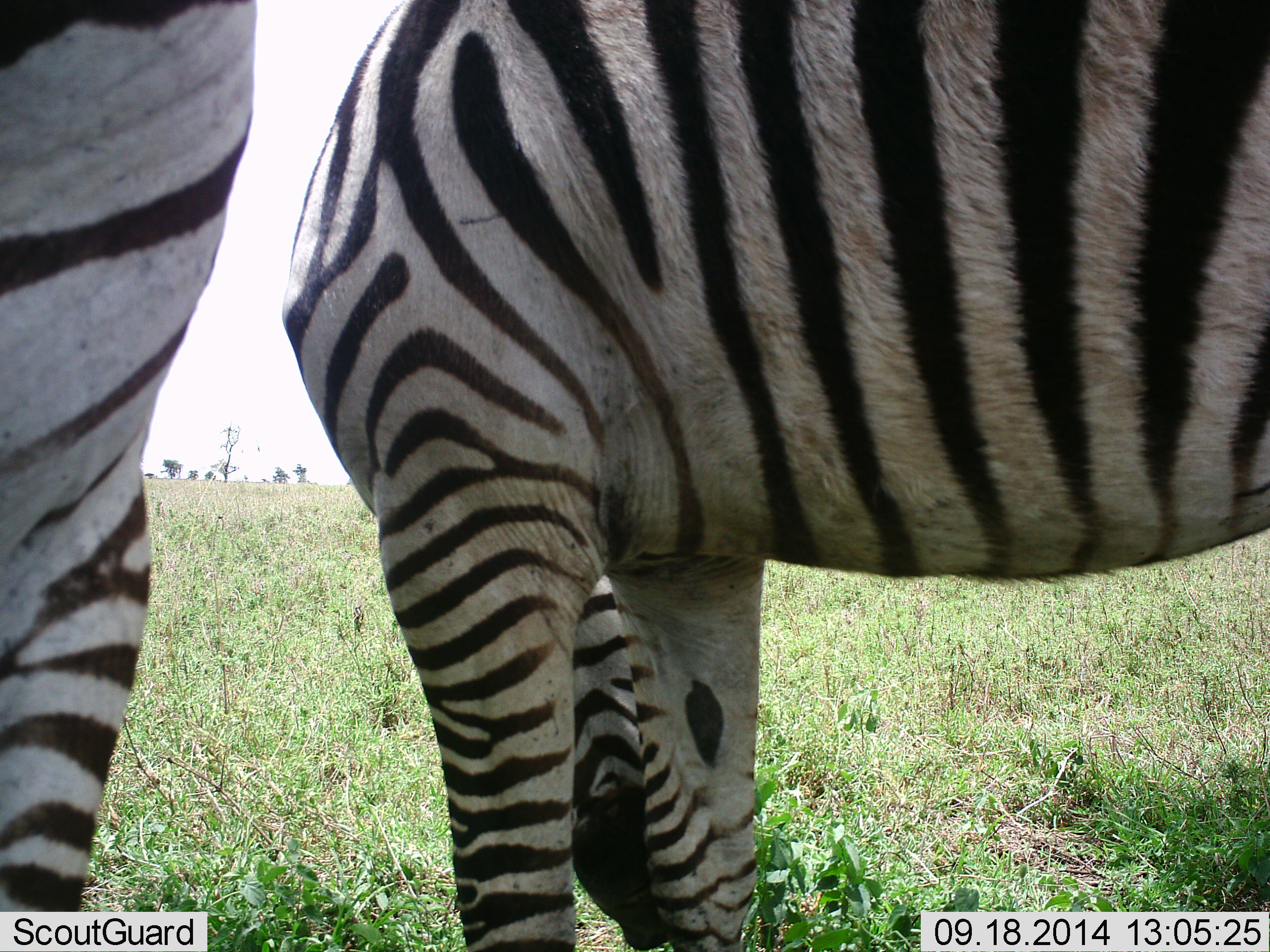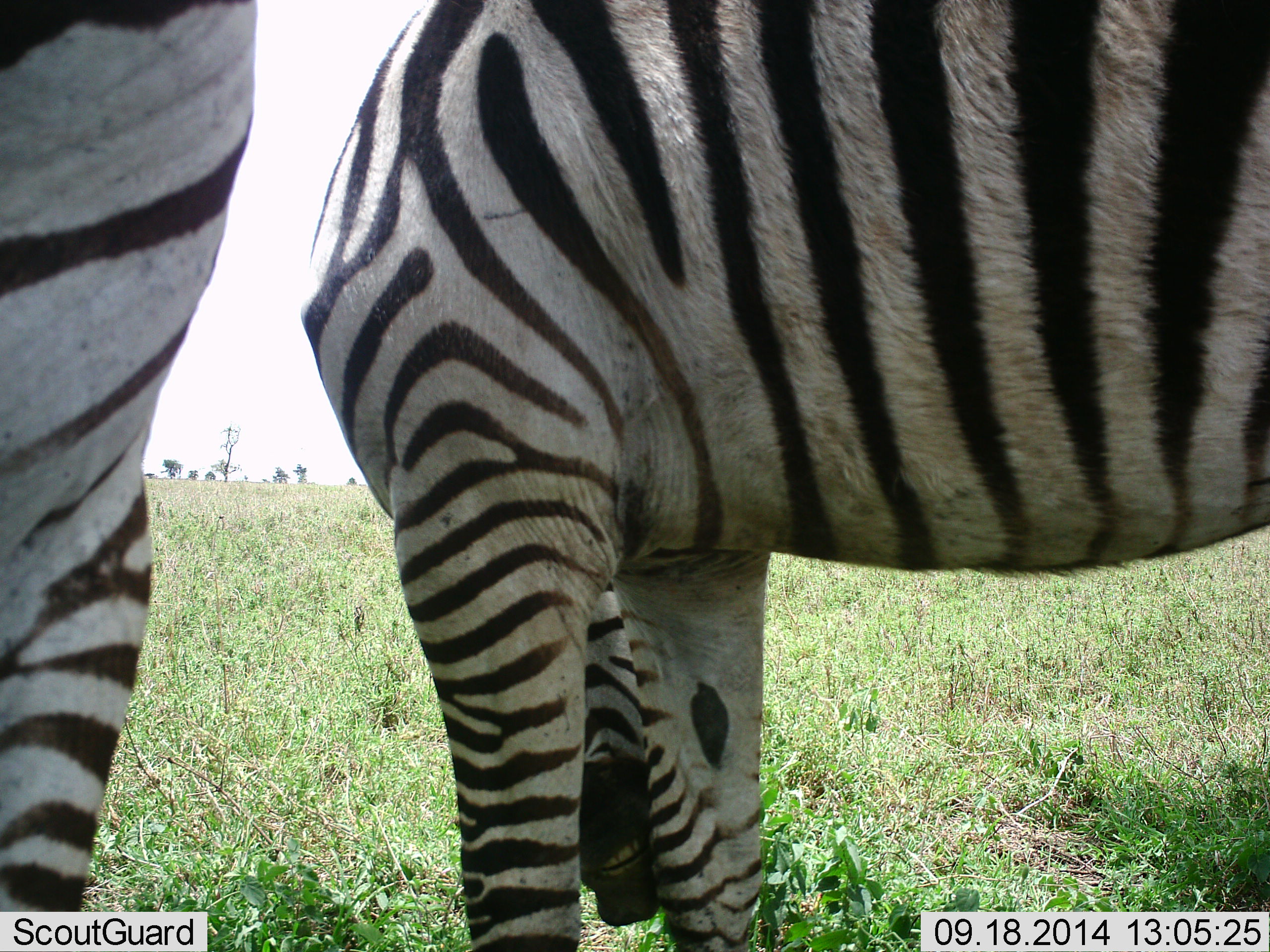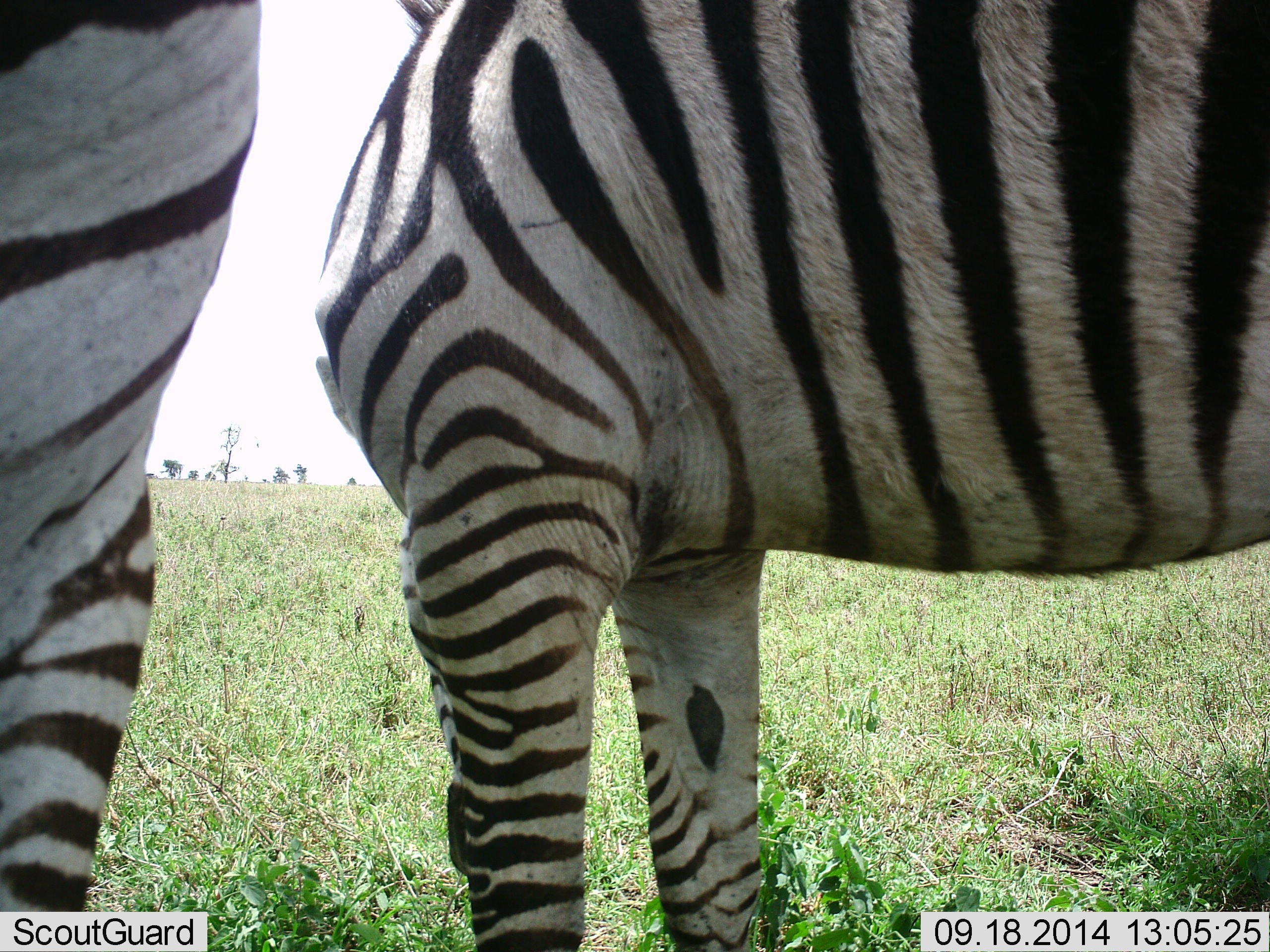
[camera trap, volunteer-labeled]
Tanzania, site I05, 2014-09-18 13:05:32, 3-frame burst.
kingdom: Animalia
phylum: Chordata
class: Mammalia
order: Perissodactyla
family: Equidae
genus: Equus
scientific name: Equus quagga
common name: plains zebra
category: zebra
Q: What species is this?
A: Zebra (plains zebra) (Equus quagga).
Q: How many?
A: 2.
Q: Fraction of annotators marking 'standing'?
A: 90%.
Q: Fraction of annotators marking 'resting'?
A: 0%.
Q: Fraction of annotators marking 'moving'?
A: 10%.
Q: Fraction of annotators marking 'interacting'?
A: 10%.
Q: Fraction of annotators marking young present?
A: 0%.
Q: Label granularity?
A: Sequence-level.